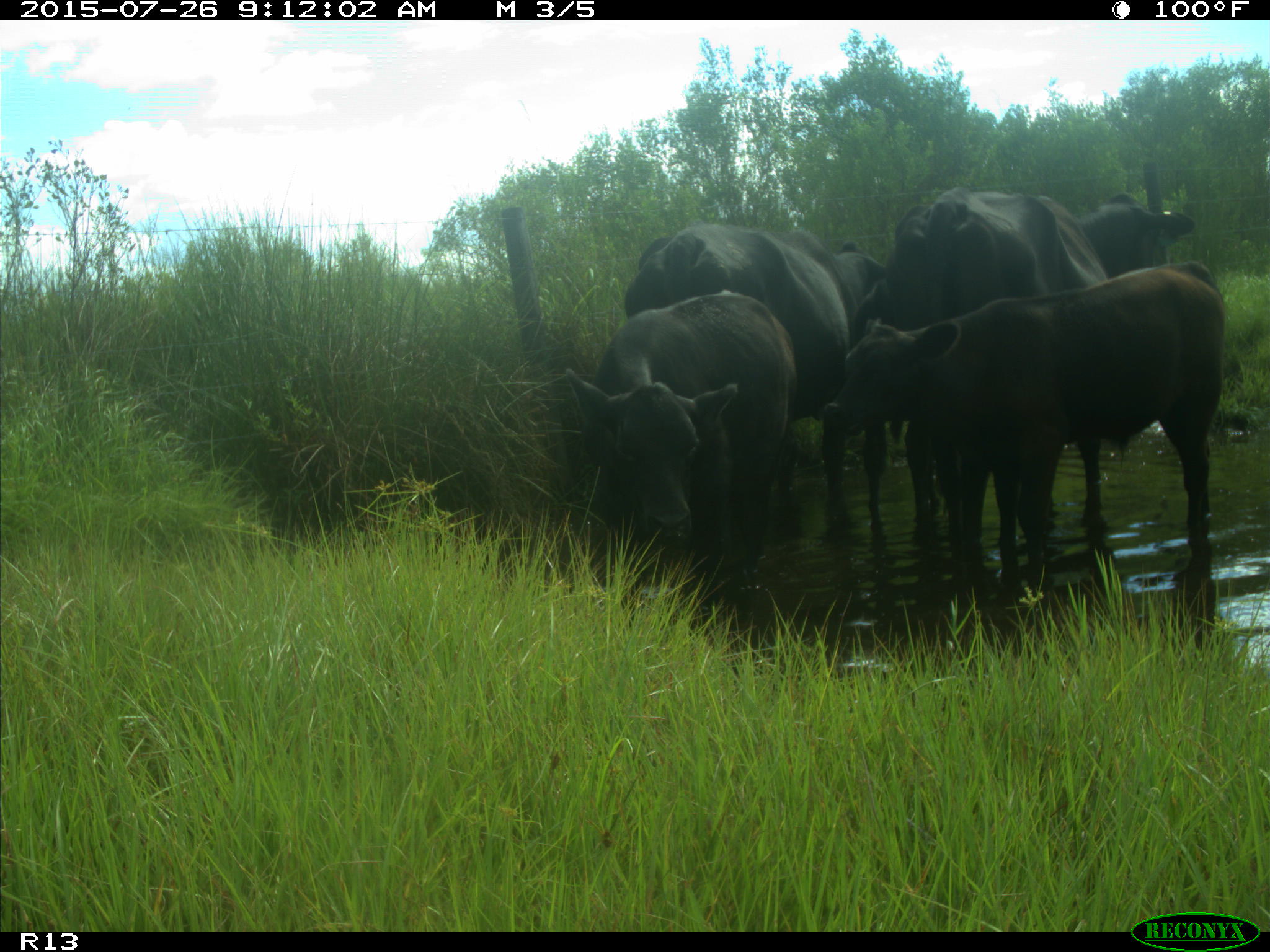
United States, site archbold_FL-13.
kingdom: Animalia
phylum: Chordata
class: Mammalia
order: Artiodactyla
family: Bovidae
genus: Bos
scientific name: Bos taurus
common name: domestic cow